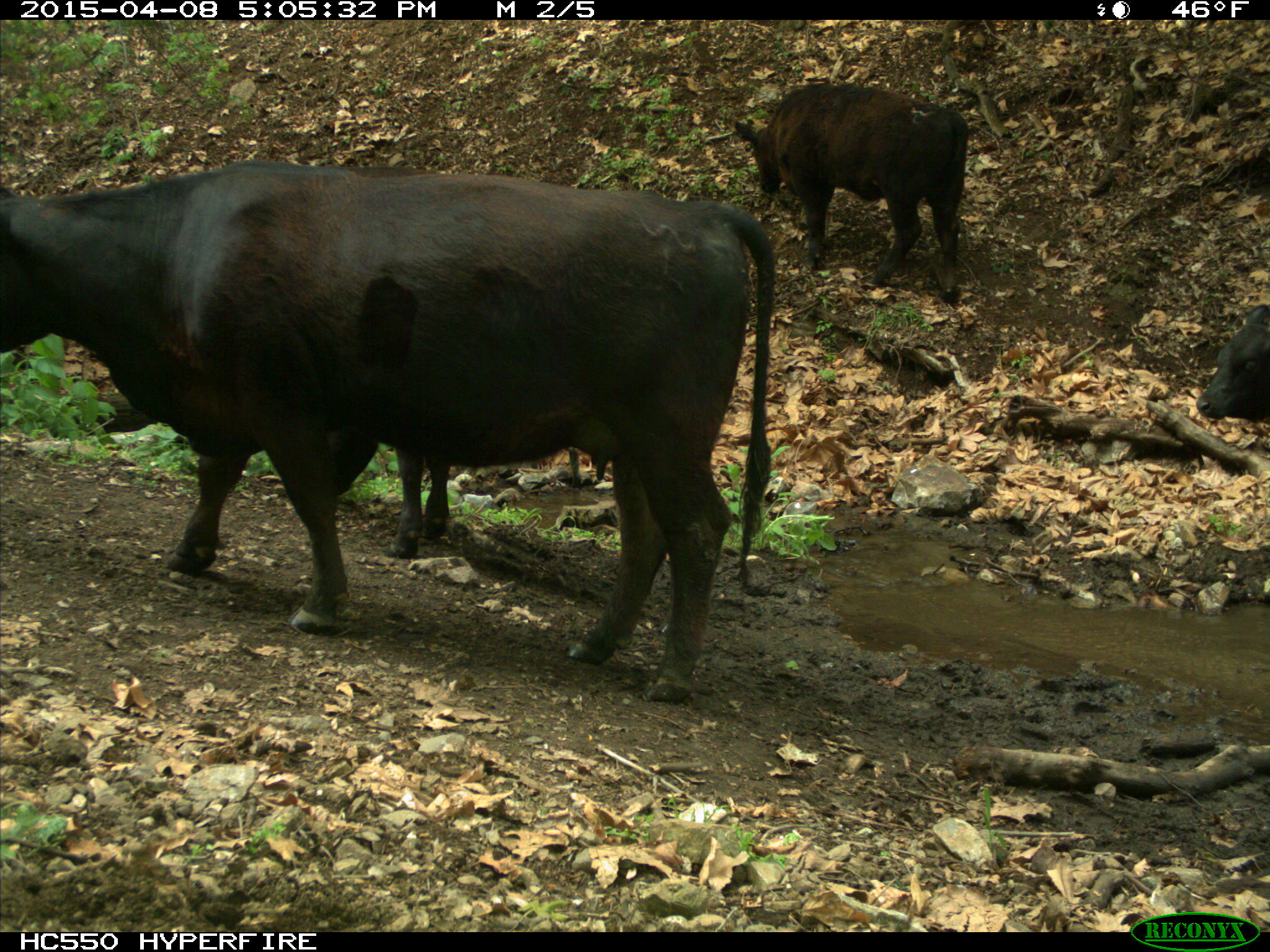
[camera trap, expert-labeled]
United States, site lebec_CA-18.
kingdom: Animalia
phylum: Chordata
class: Mammalia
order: Artiodactyla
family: Bovidae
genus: Bos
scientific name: Bos taurus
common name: domestic cow